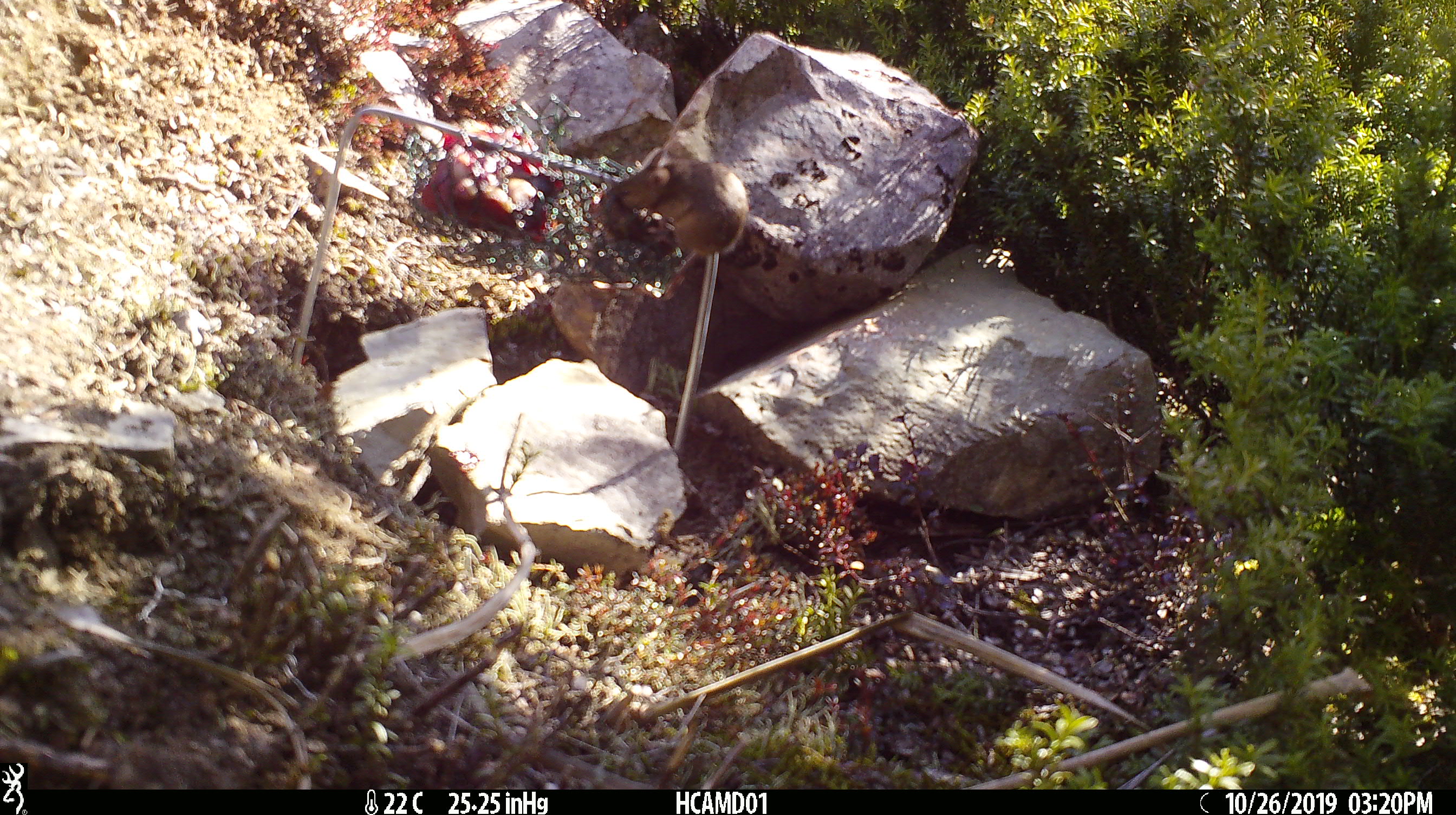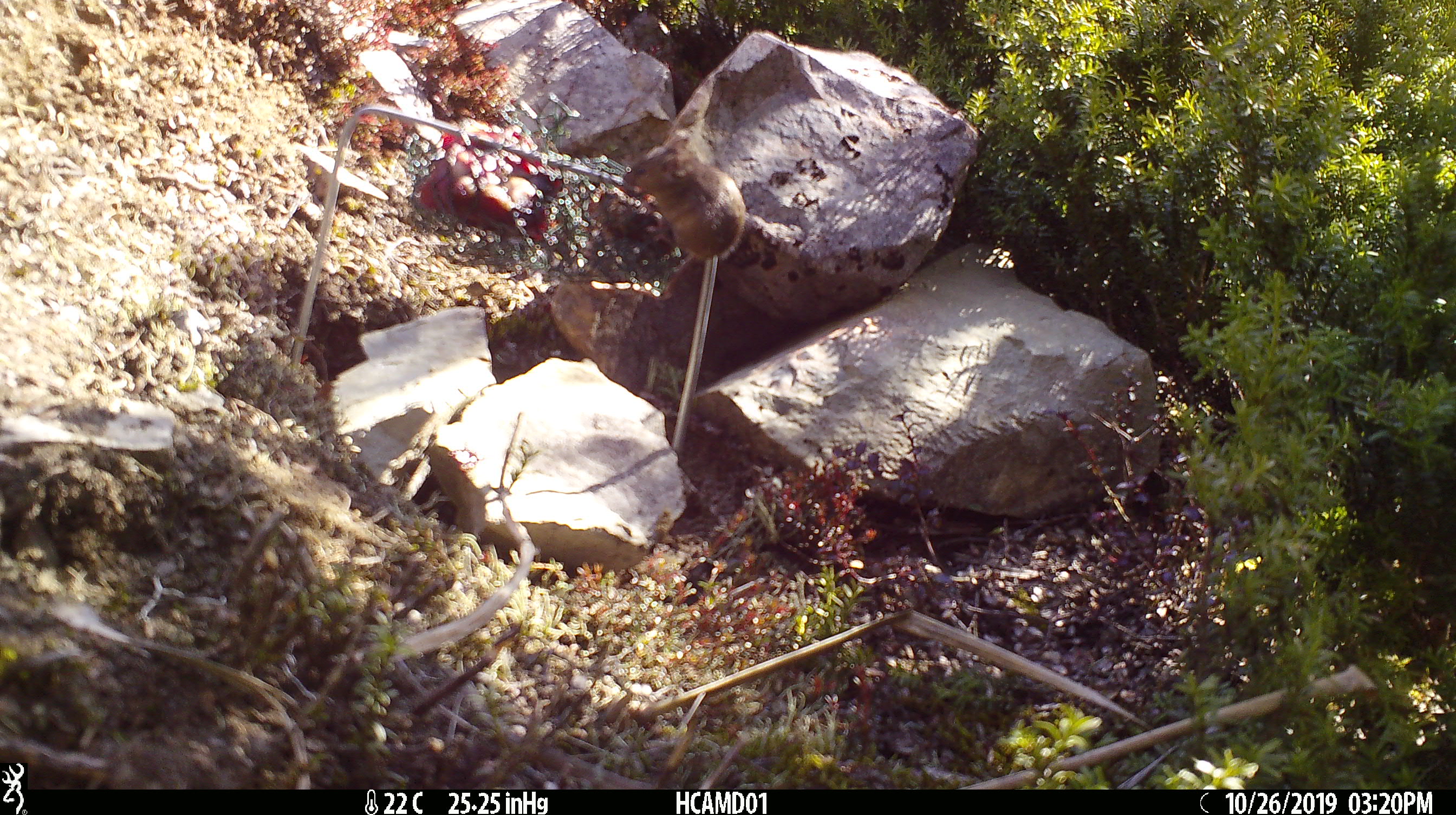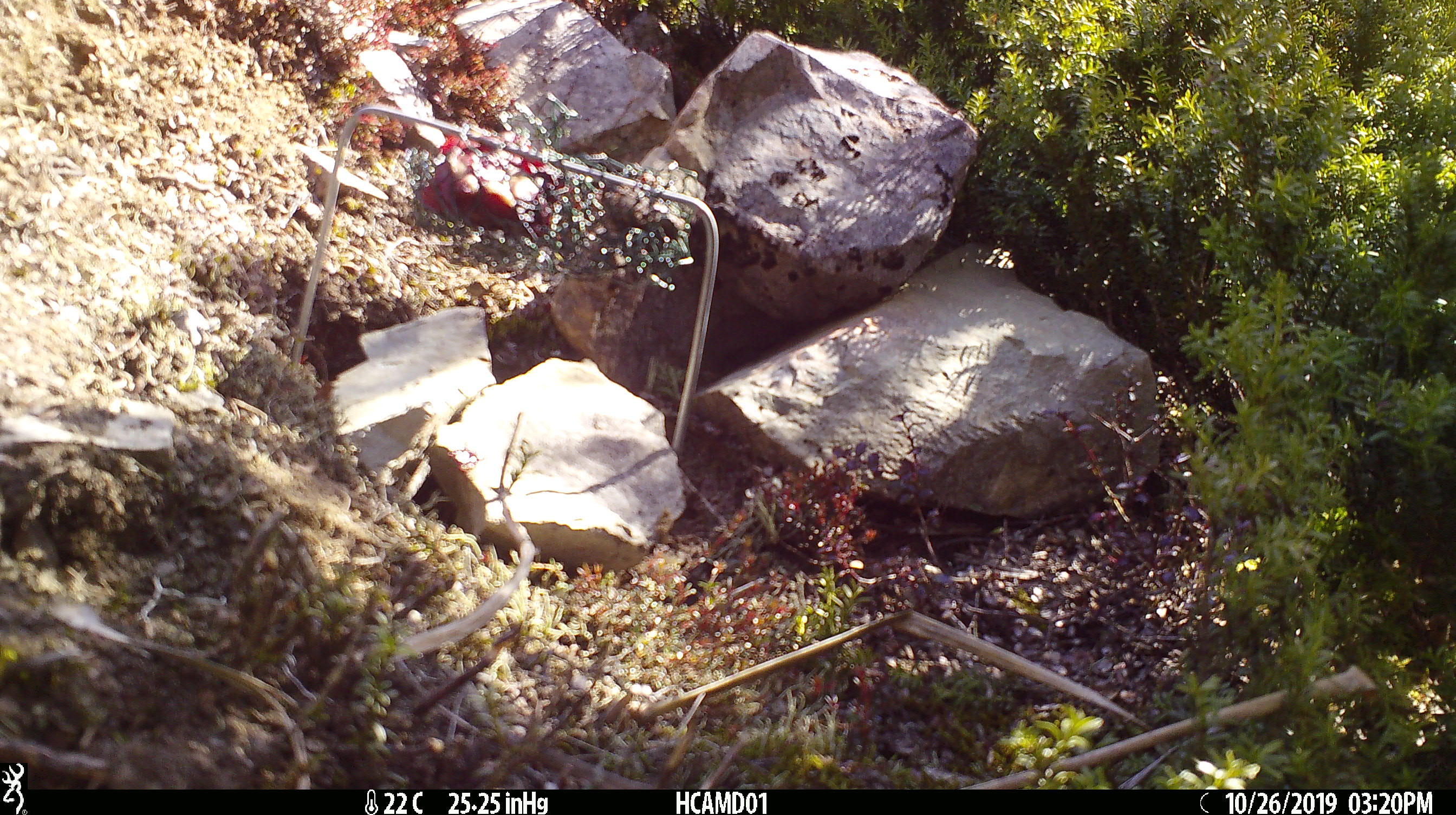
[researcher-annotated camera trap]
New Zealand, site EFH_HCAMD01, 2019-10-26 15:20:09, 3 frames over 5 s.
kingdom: Animalia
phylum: Chordata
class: Mammalia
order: Rodentia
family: Muridae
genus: Mus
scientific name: Mus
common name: mouse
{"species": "mouse (Mus)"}